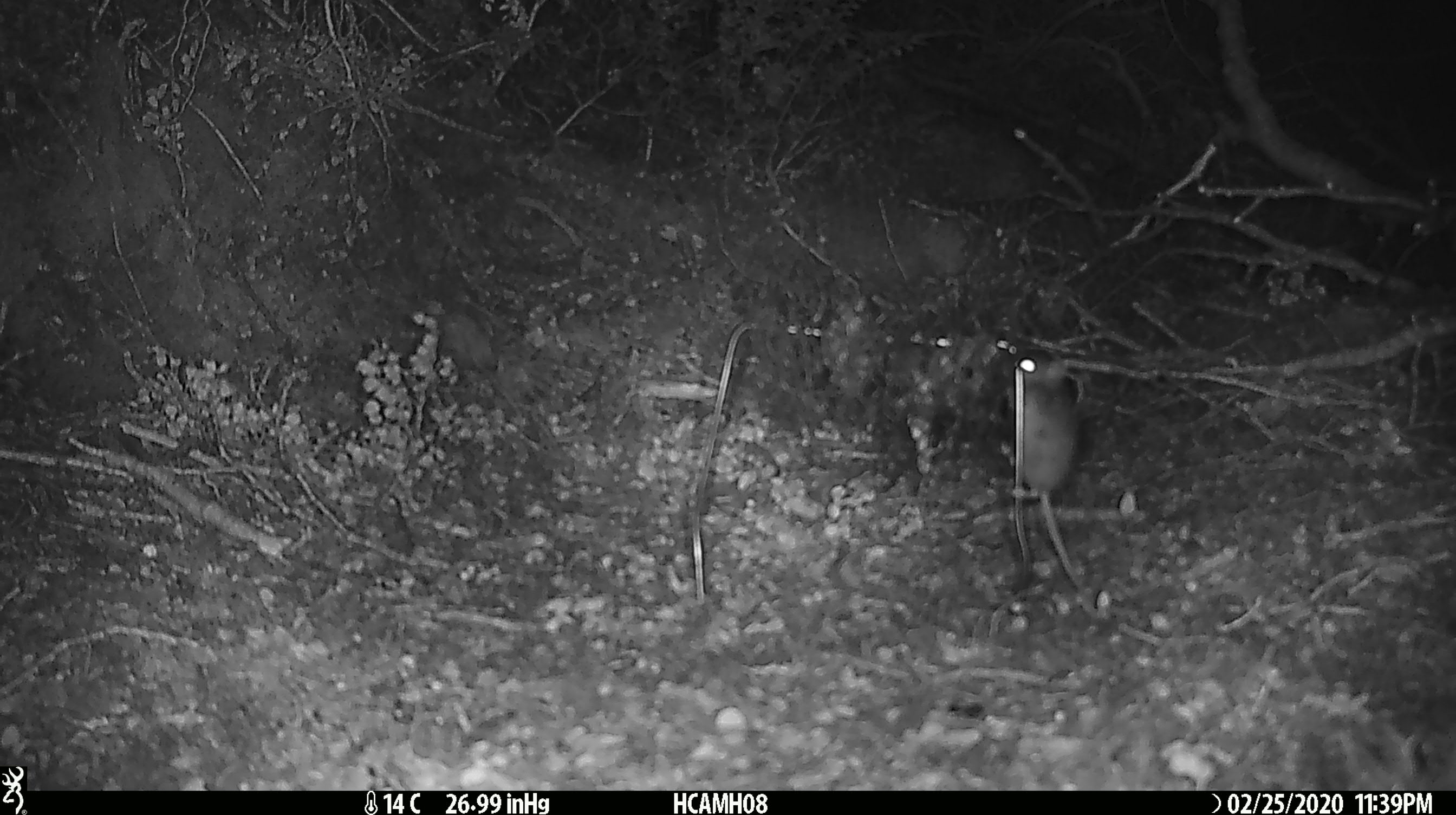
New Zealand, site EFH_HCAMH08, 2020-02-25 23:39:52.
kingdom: Animalia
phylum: Chordata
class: Mammalia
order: Rodentia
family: Muridae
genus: Mus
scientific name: Mus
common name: mouse